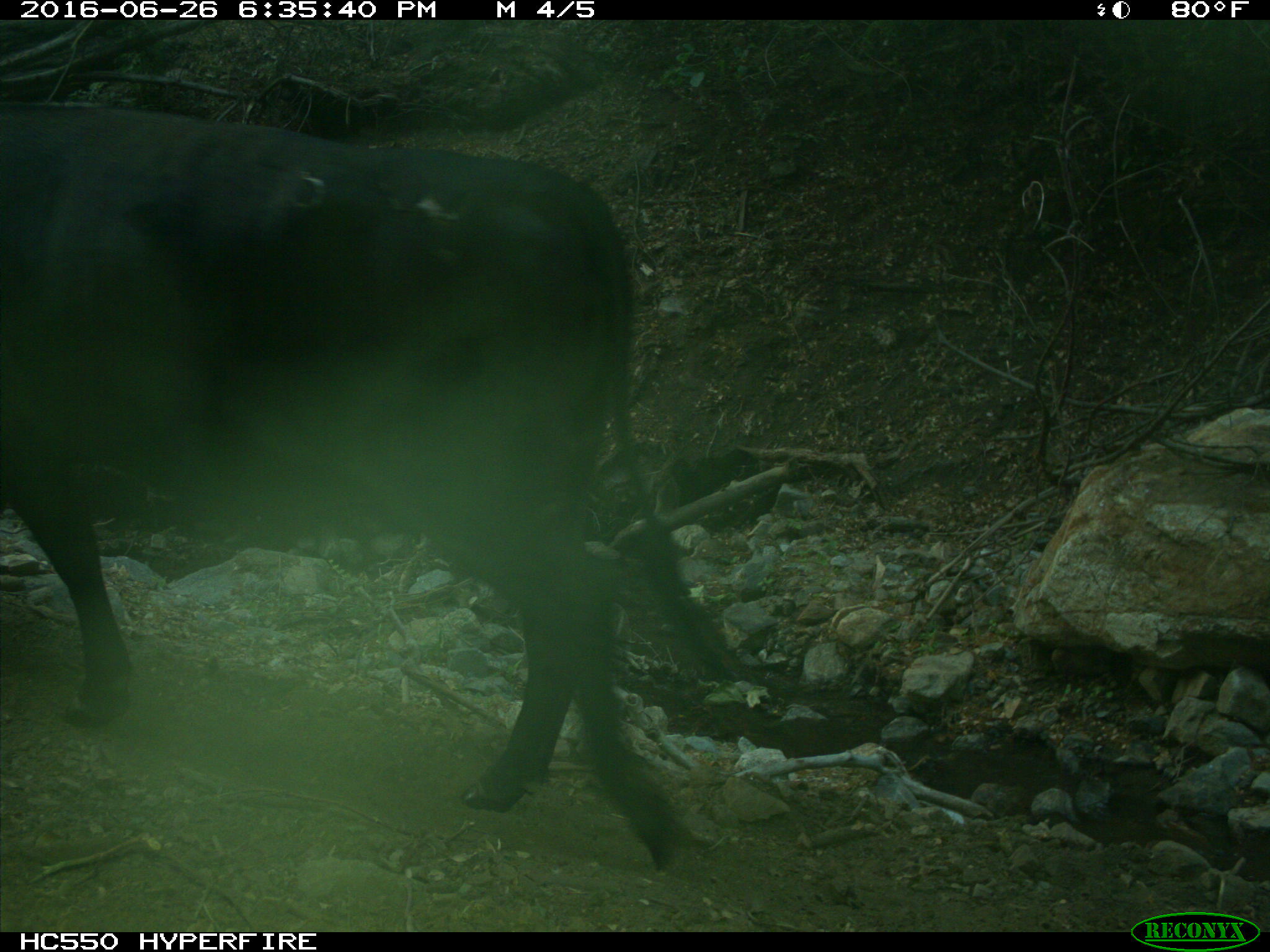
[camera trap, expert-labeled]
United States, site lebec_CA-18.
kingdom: Animalia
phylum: Chordata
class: Mammalia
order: Artiodactyla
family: Bovidae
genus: Bos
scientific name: Bos taurus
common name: domestic cow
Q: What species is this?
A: Bos taurus (domestic cow).